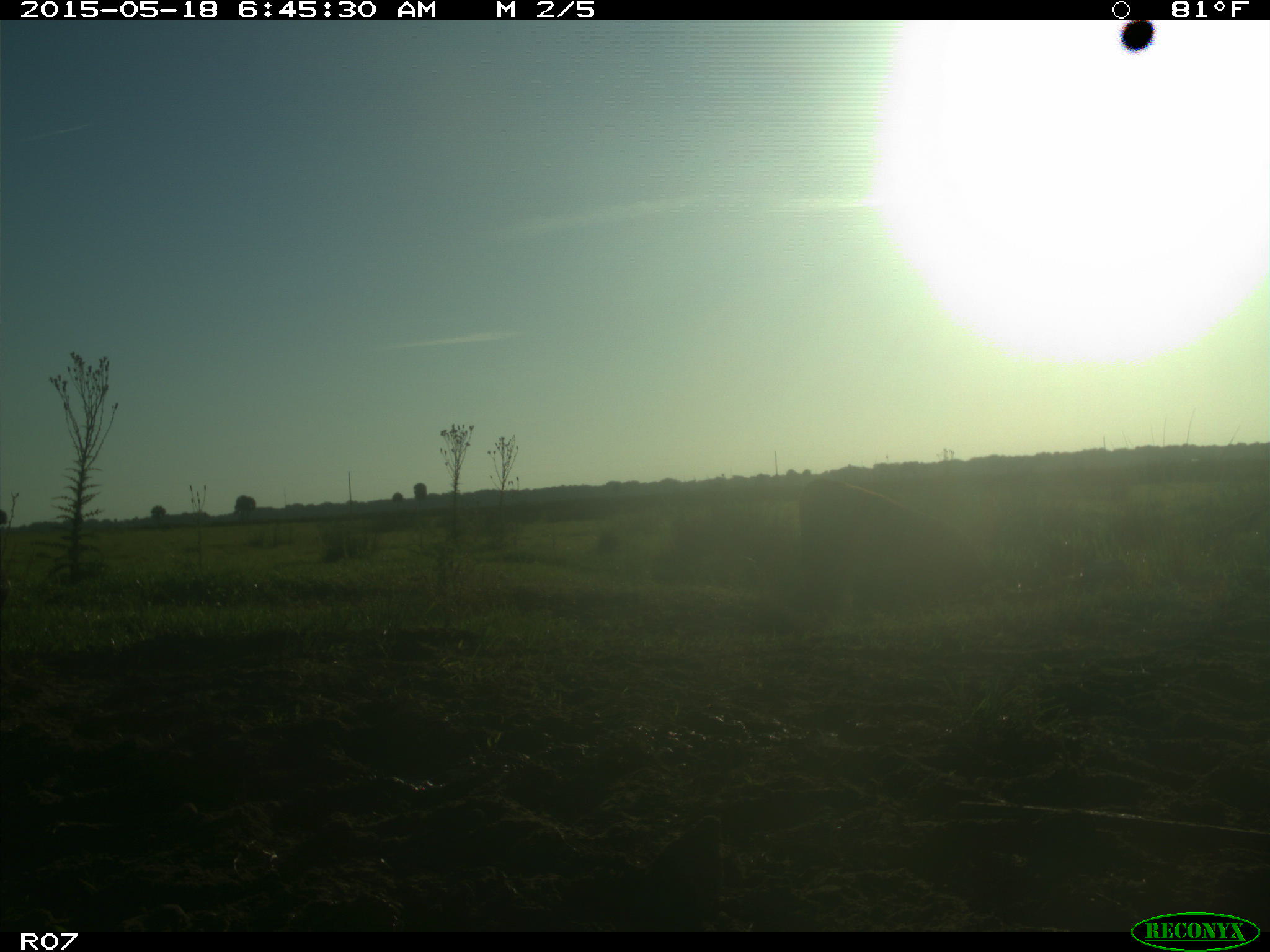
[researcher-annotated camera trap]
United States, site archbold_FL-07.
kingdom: Animalia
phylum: Chordata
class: Mammalia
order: Artiodactyla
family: Bovidae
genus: Bos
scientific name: Bos taurus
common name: domestic cow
Bos taurus (domestic cow).